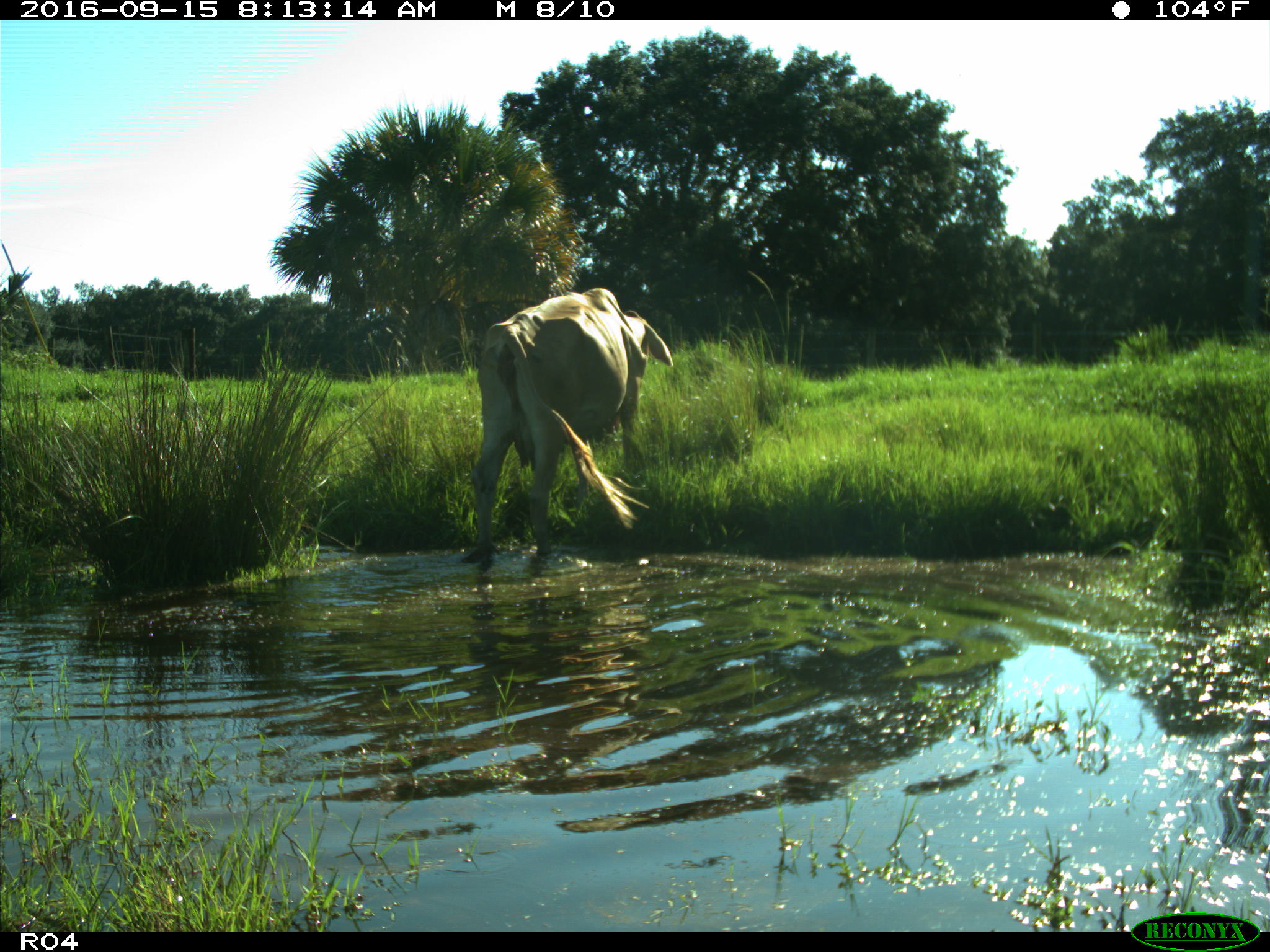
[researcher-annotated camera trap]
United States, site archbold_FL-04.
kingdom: Animalia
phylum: Chordata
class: Mammalia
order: Artiodactyla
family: Bovidae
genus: Bos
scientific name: Bos taurus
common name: domestic cow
Bos taurus (domestic cow).